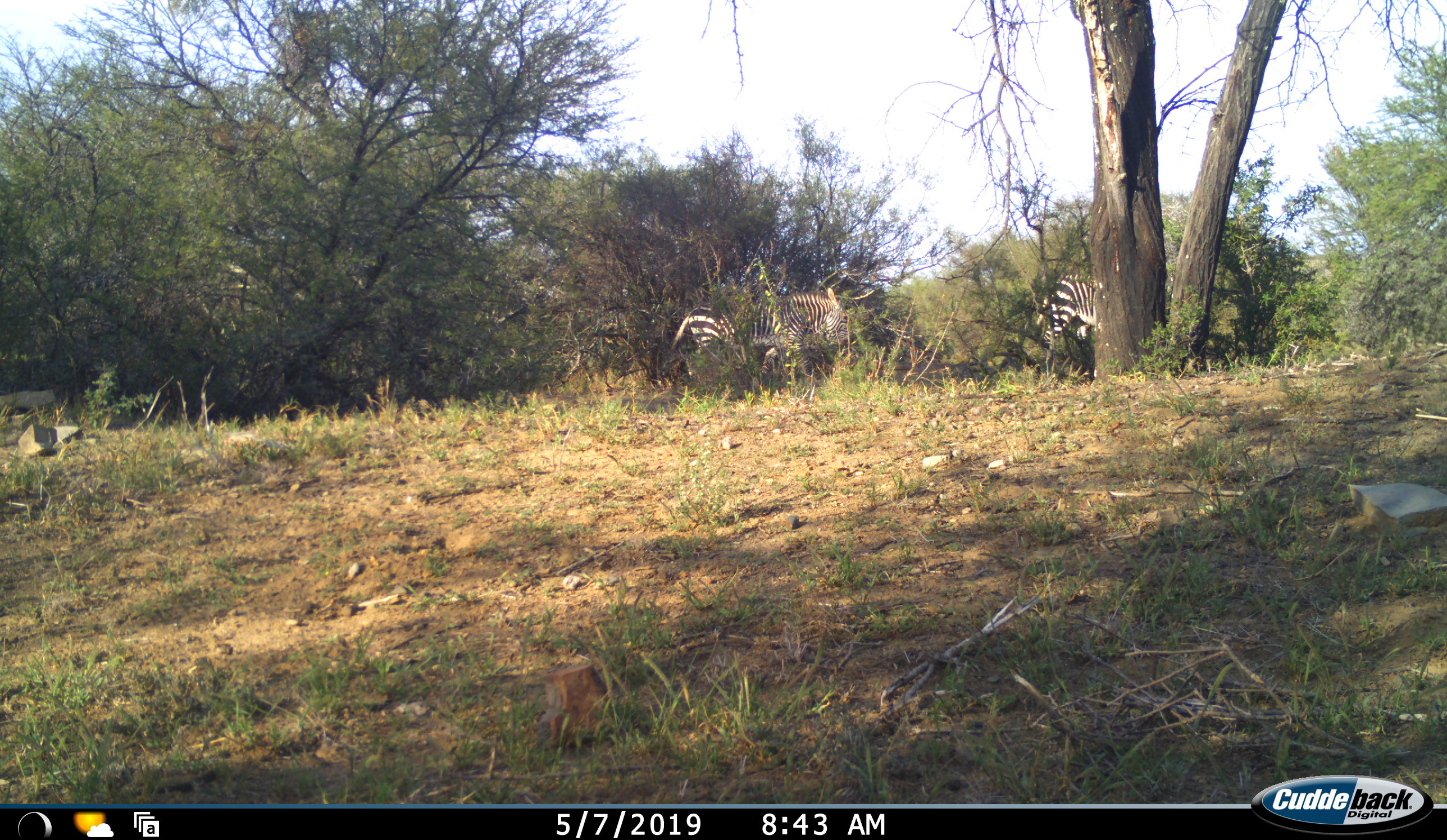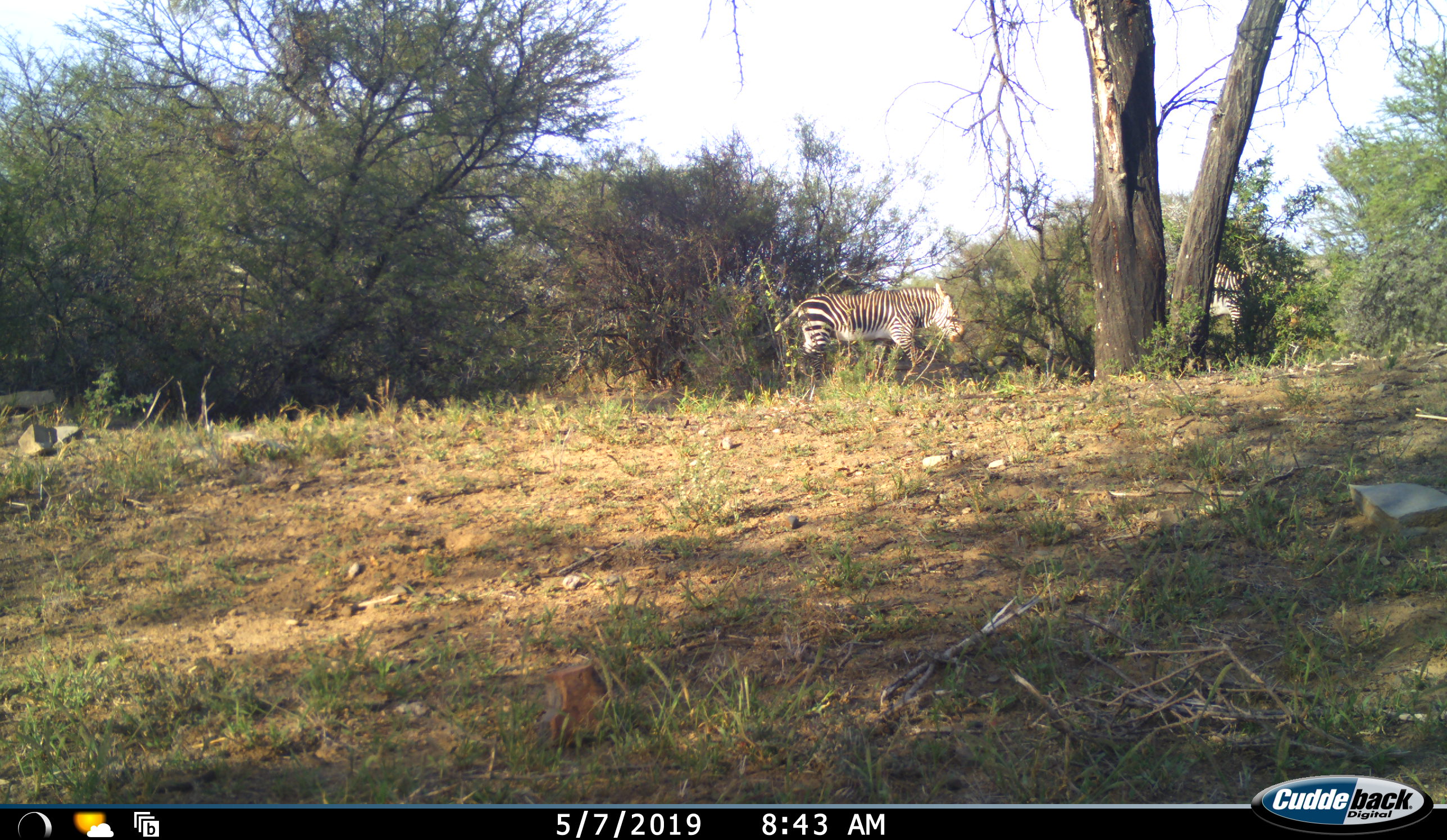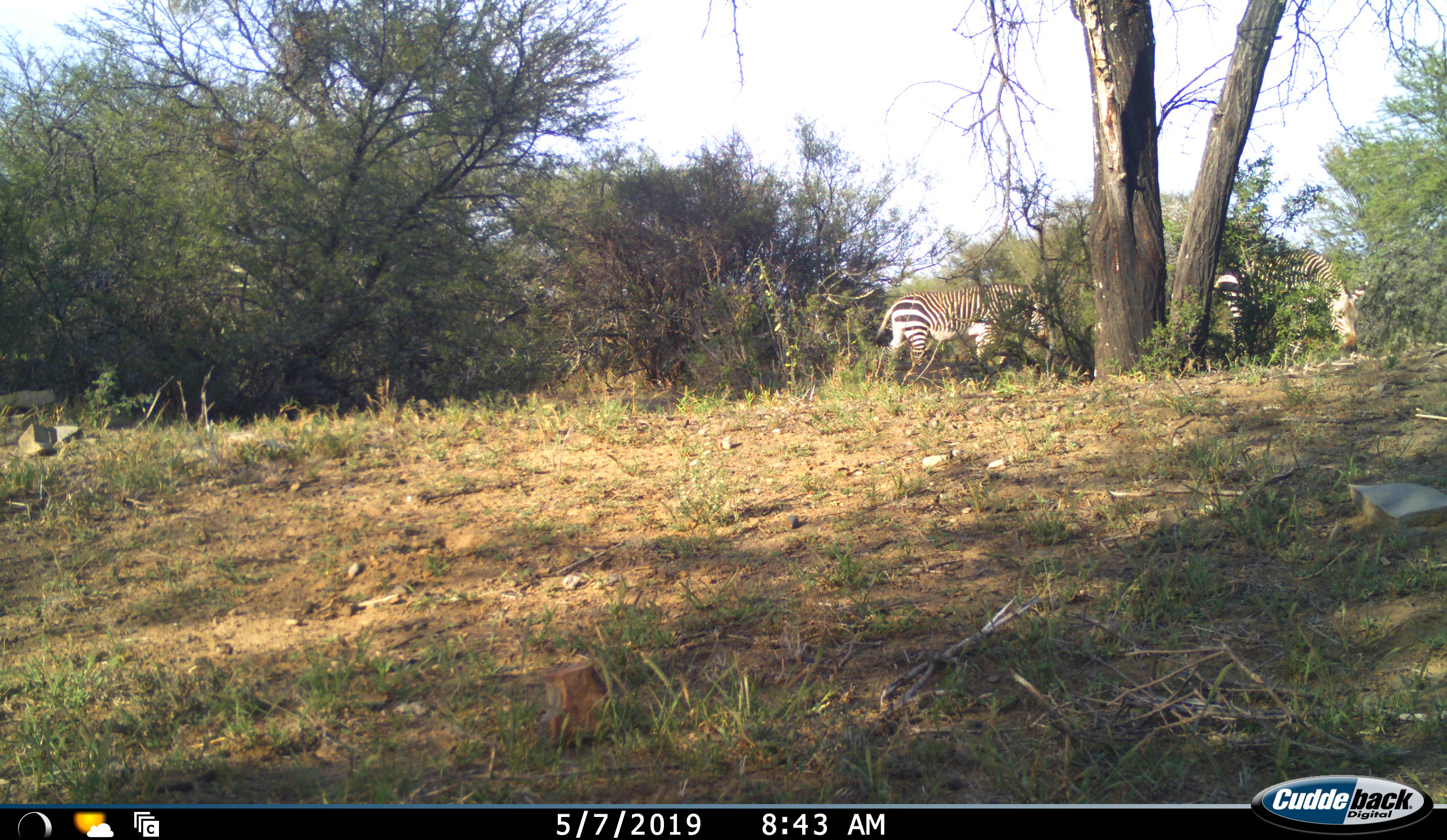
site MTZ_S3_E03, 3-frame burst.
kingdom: Animalia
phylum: Chordata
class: Mammalia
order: Perissodactyla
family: Equidae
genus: Equus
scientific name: Equus zebra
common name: mountain zebra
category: zebramountain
Zebramountain (mountain zebra) (Equus zebra), count 2. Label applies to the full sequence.